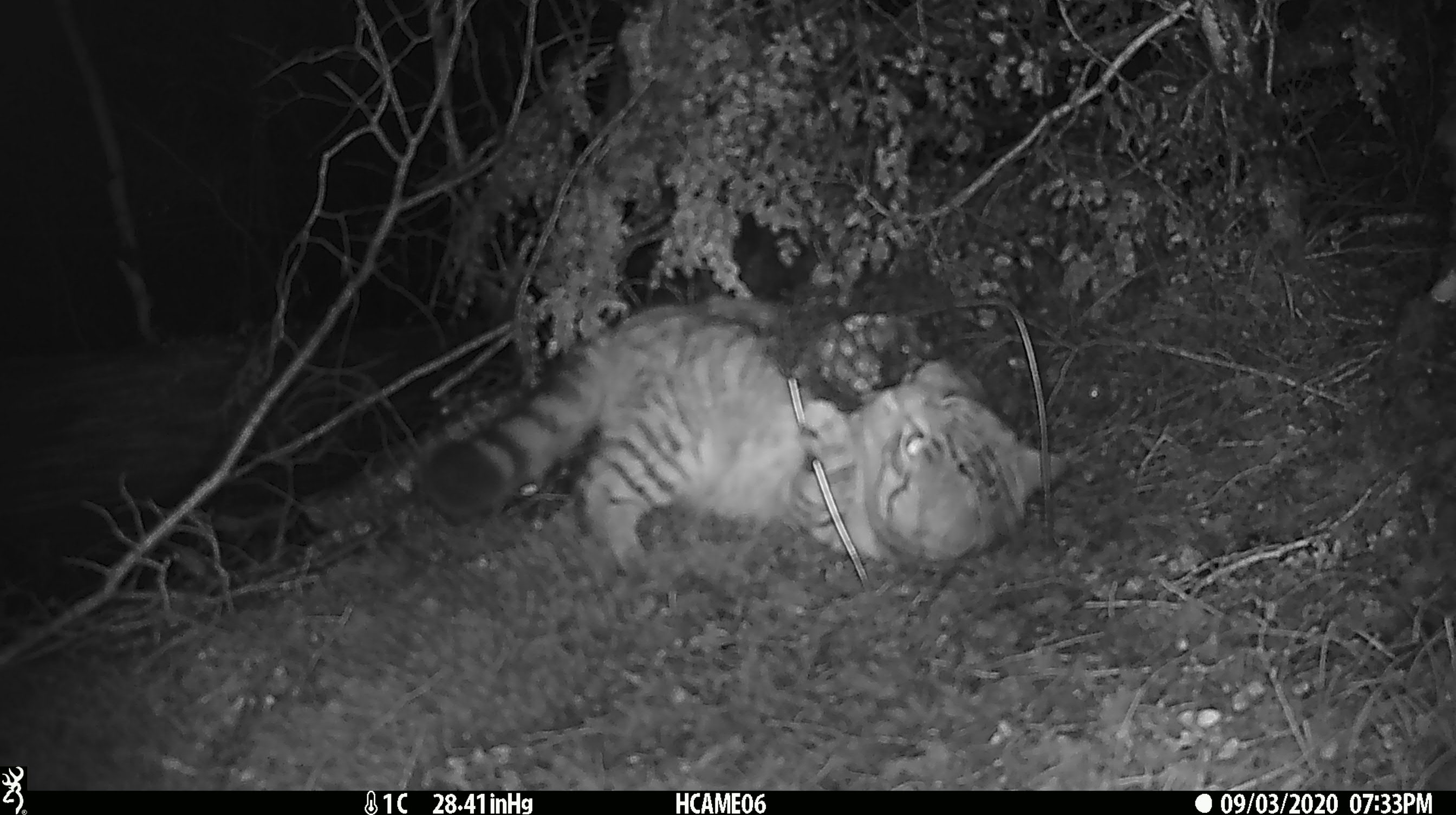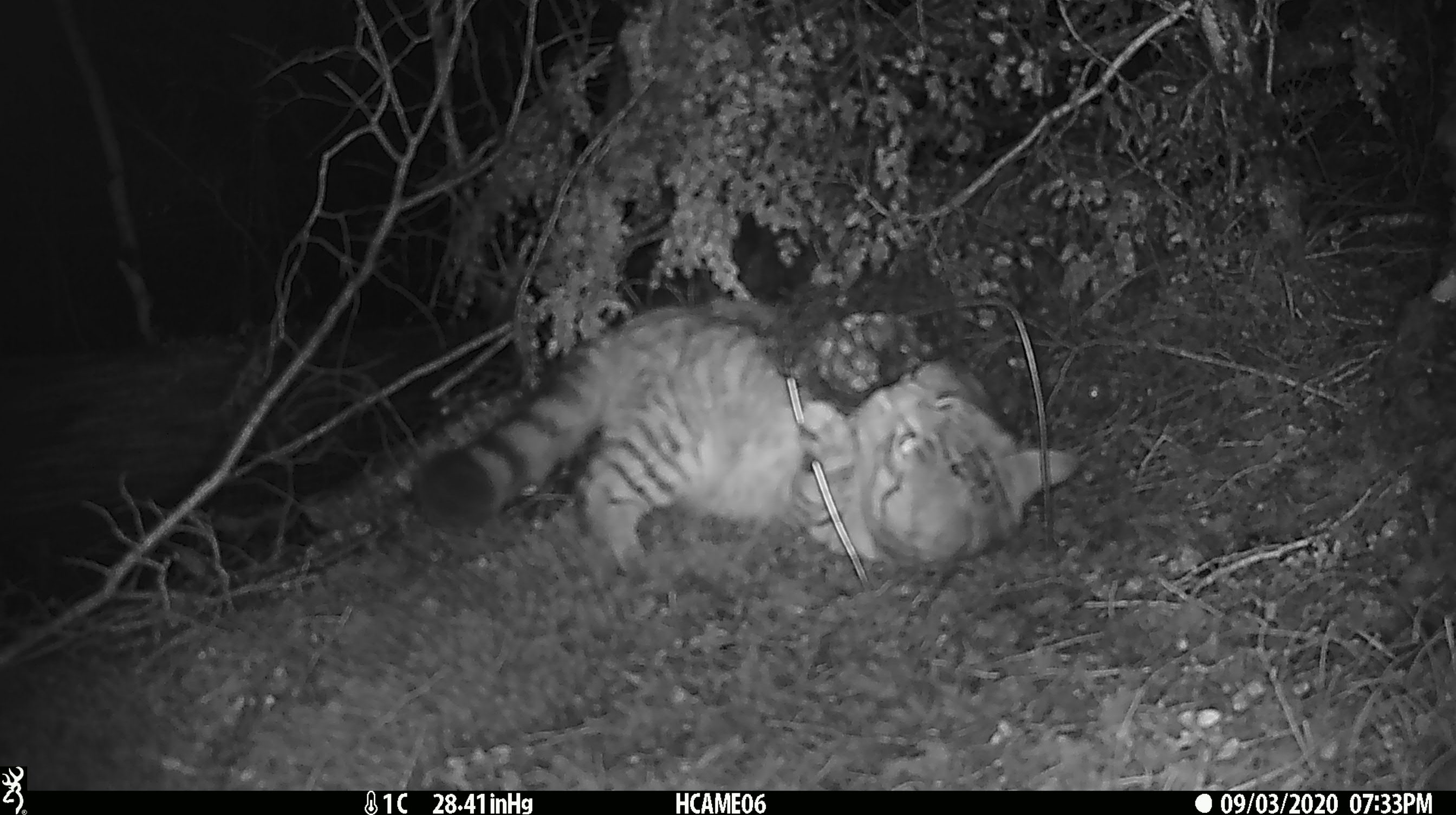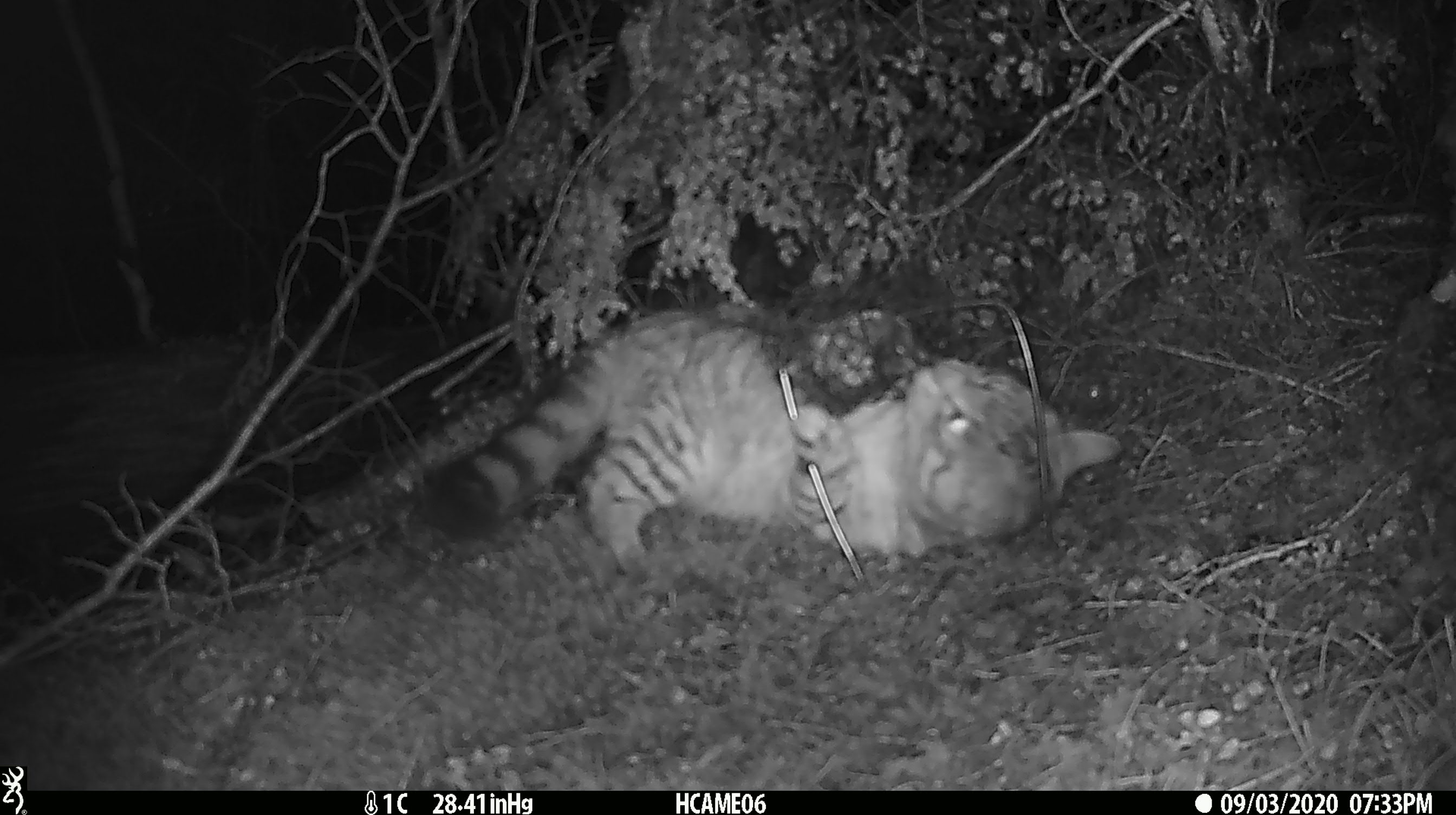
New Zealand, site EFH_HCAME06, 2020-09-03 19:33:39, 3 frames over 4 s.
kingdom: Animalia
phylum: Chordata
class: Mammalia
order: Carnivora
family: Felidae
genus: Felis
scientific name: Felis catus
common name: domestic cat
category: cat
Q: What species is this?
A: Cat (domestic cat) (Felis catus).